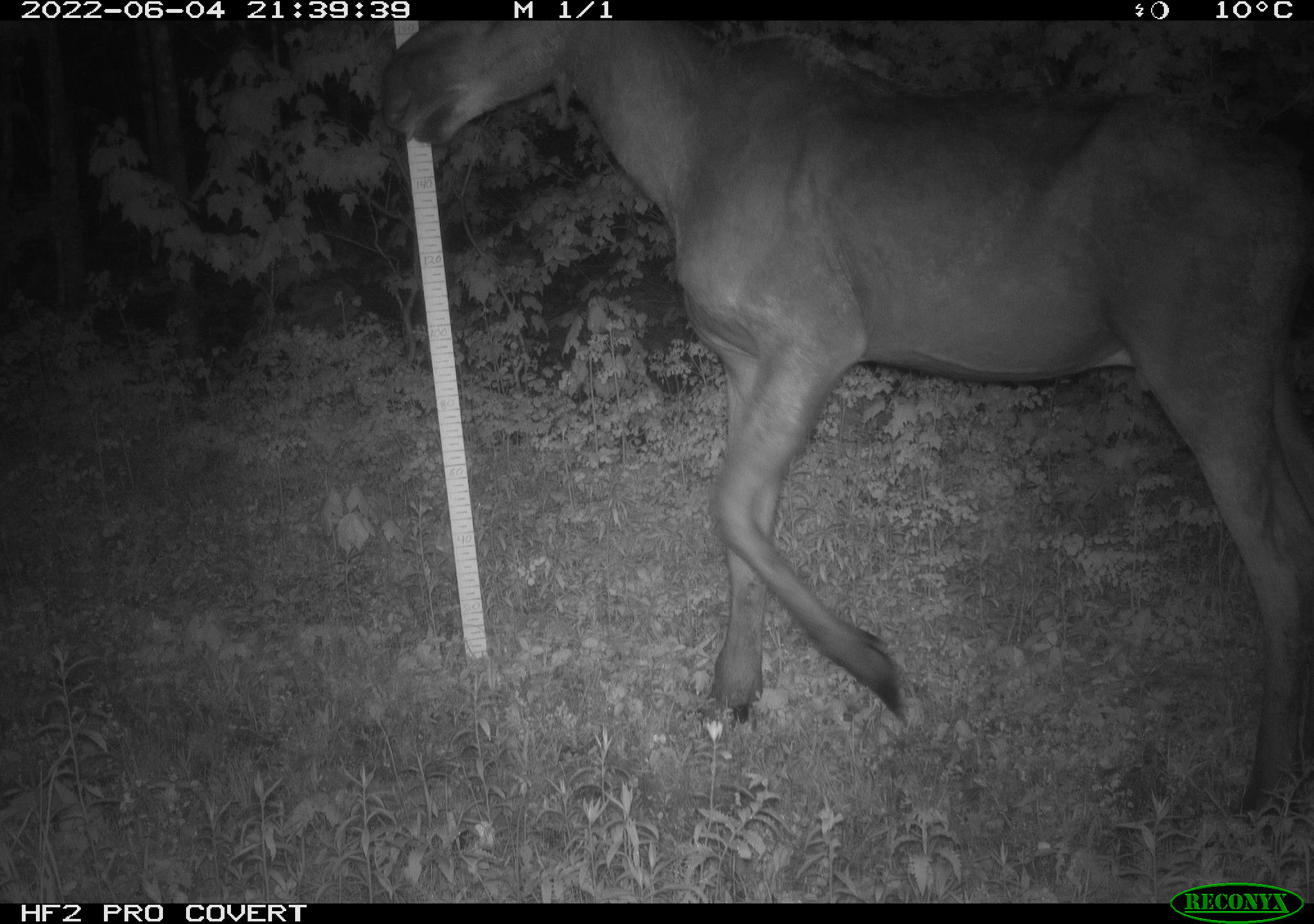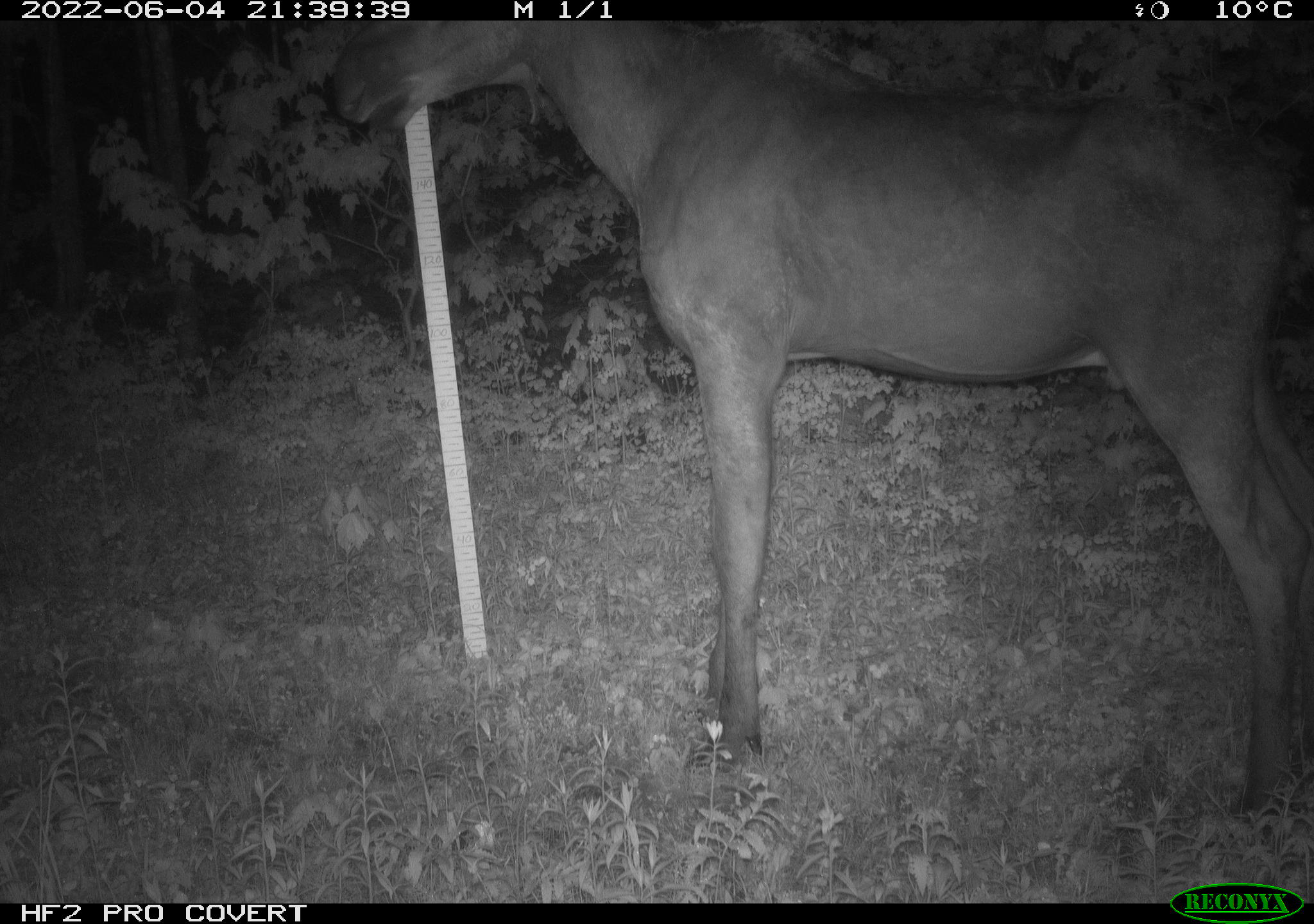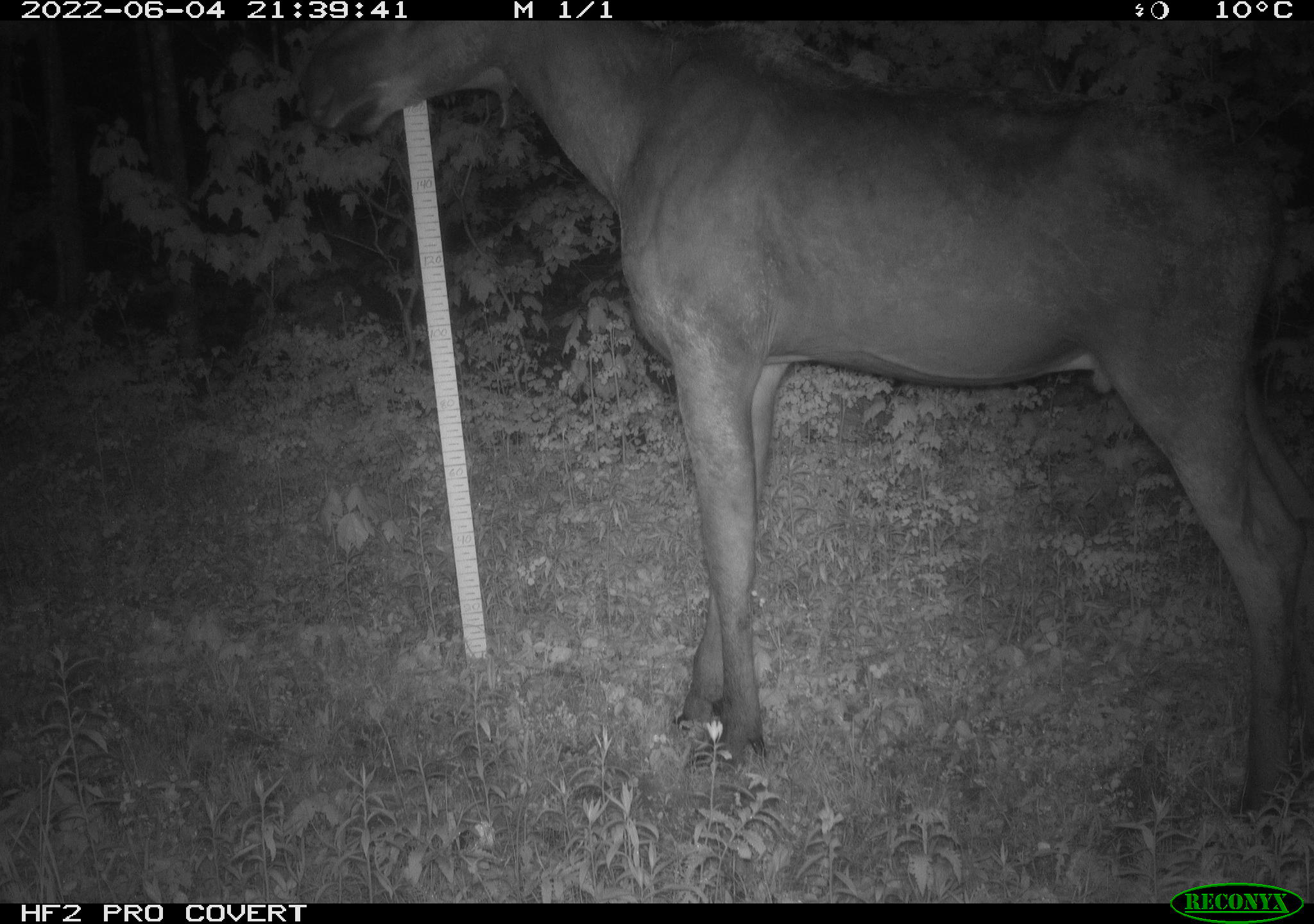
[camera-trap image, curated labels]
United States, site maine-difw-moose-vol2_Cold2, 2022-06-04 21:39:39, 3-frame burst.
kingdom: Animalia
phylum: Chordata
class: Mammalia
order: Artiodactyla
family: Cervidae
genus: Alces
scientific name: Alces alces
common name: moose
Moose (Alces alces).